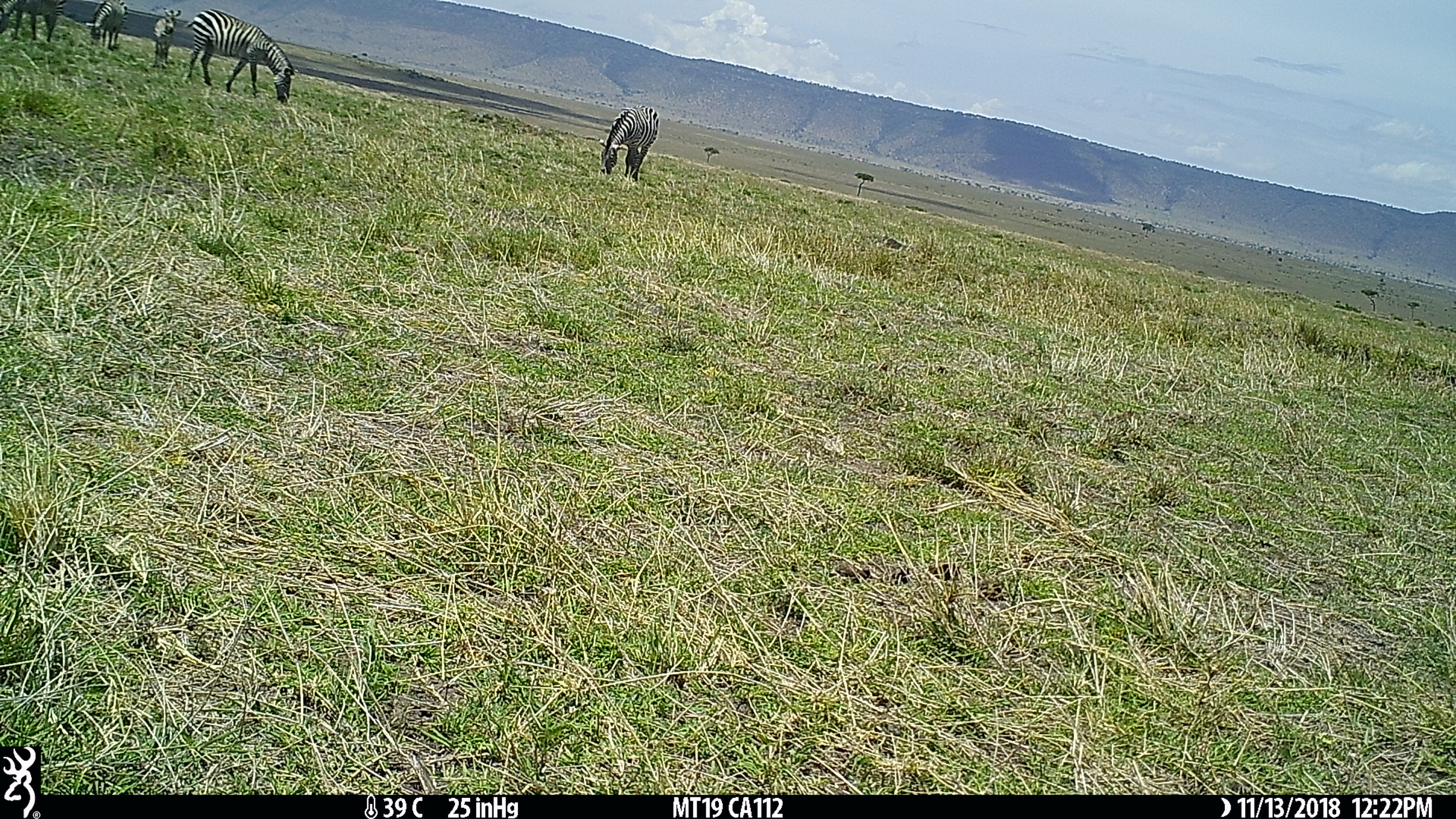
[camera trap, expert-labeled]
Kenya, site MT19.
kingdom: Animalia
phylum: Chordata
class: Mammalia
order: Perissodactyla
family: Equidae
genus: Equus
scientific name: Equus quagga burchellii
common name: burchell's zebra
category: zebra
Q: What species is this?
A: Zebra (burchell's zebra) (Equus quagga burchellii).